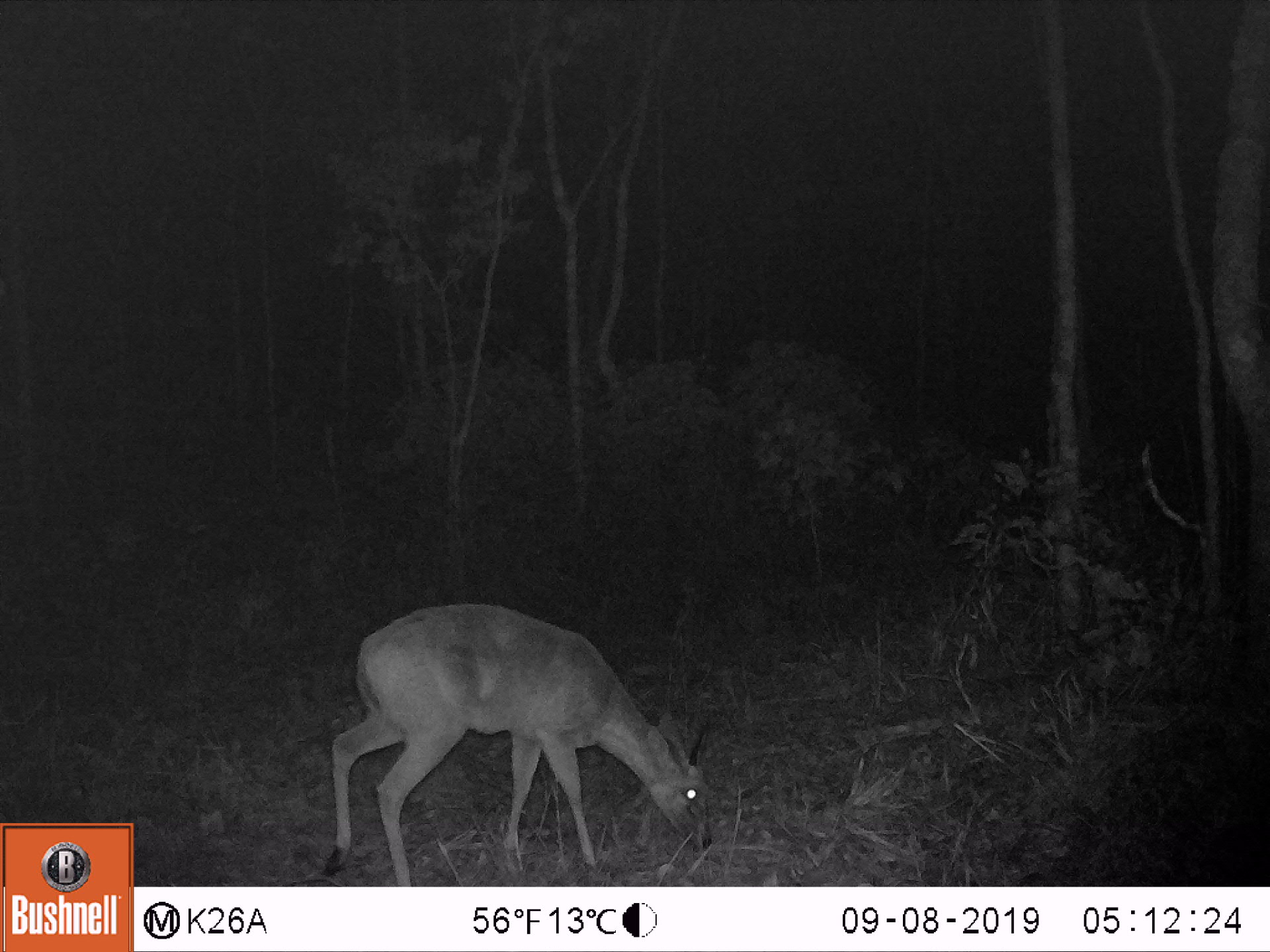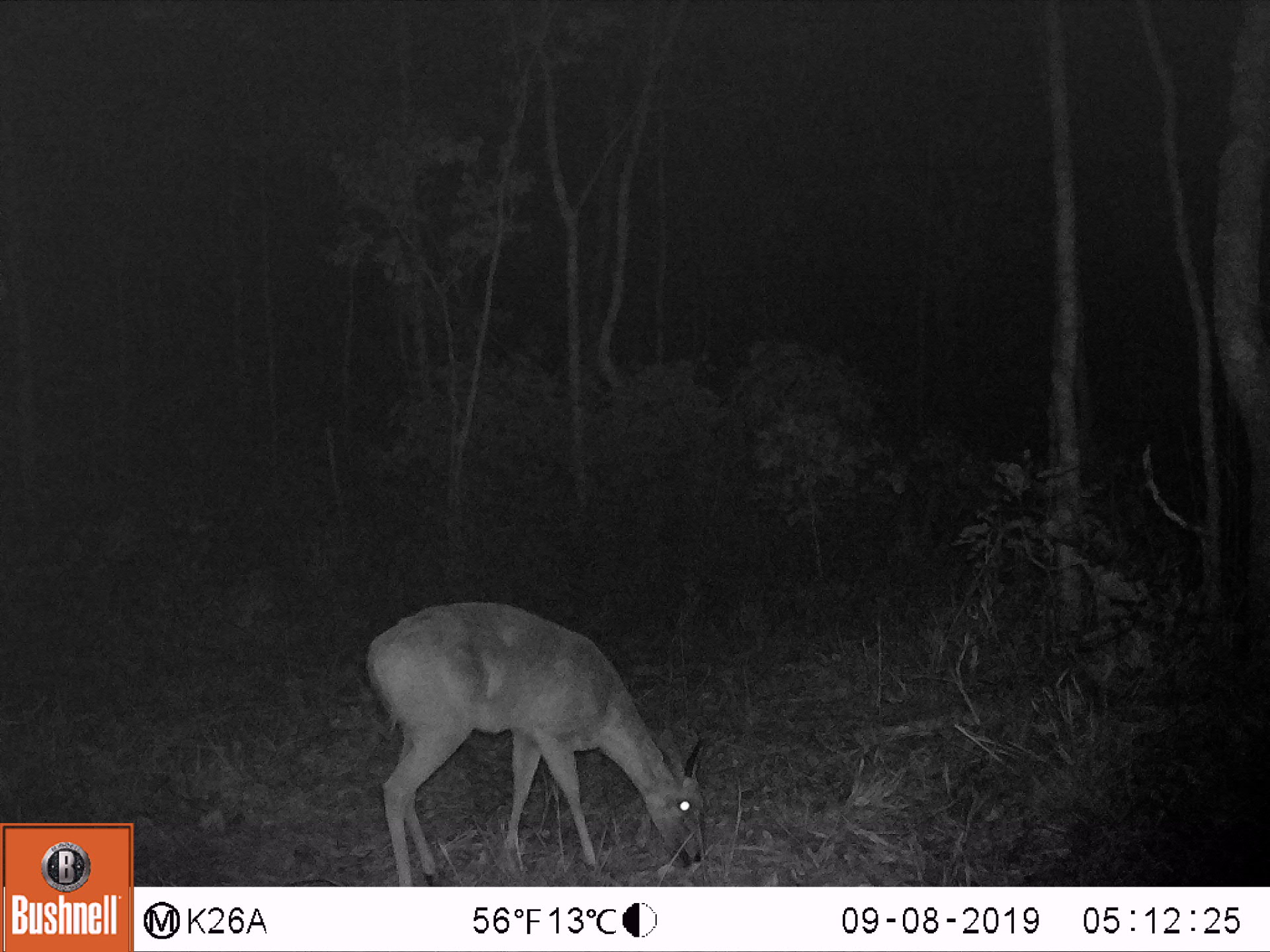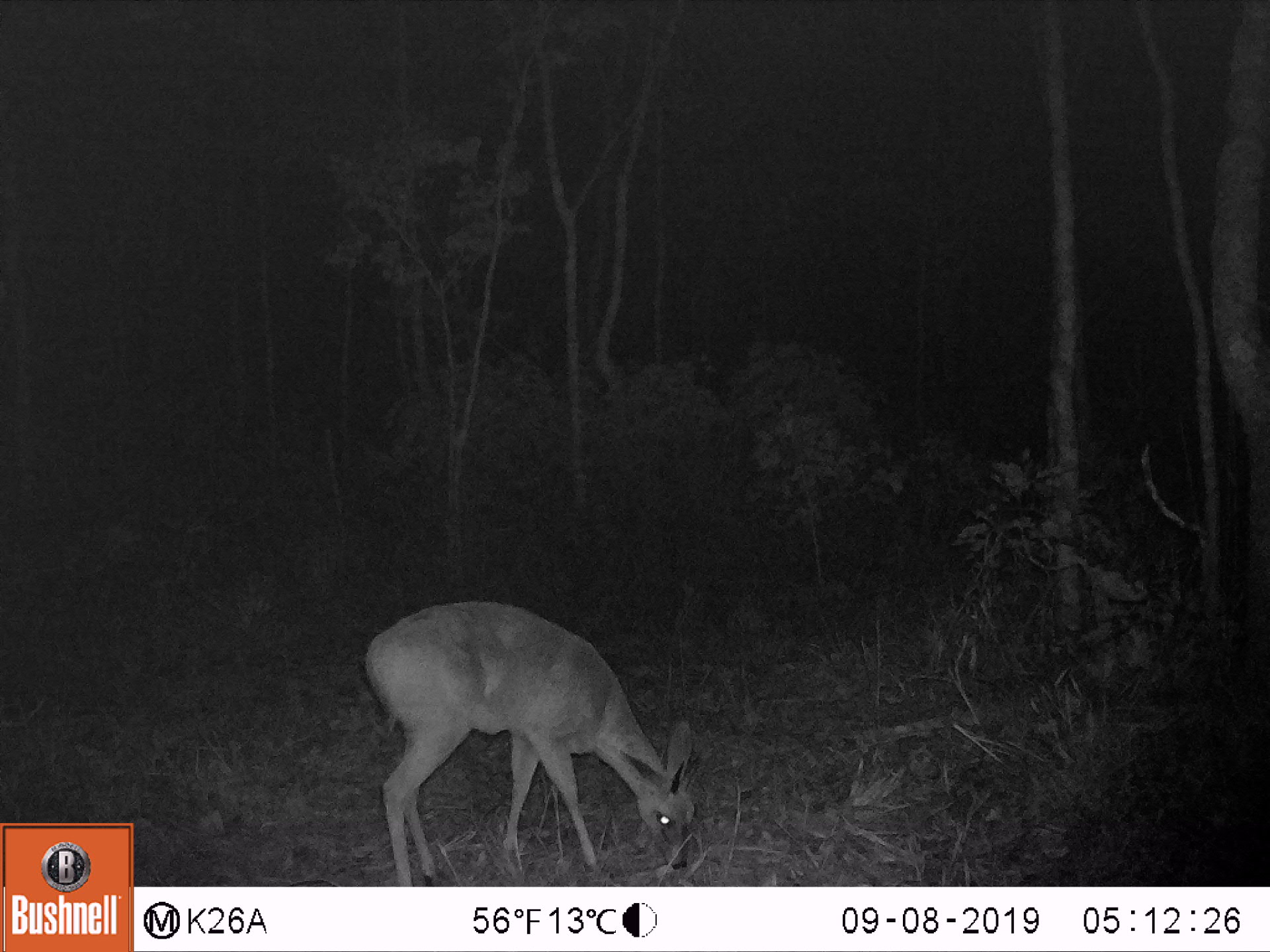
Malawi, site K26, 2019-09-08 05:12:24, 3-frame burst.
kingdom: Animalia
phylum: Chordata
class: Mammalia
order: Artiodactyla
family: Bovidae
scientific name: Antilopinae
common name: small antelope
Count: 1.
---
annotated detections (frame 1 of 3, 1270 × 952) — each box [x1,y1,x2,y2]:
small antelope: [324,600,712,881]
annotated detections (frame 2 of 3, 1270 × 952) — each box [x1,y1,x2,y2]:
small antelope: [365,600,708,877]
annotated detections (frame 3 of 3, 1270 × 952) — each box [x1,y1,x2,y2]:
small antelope: [368,599,699,881]